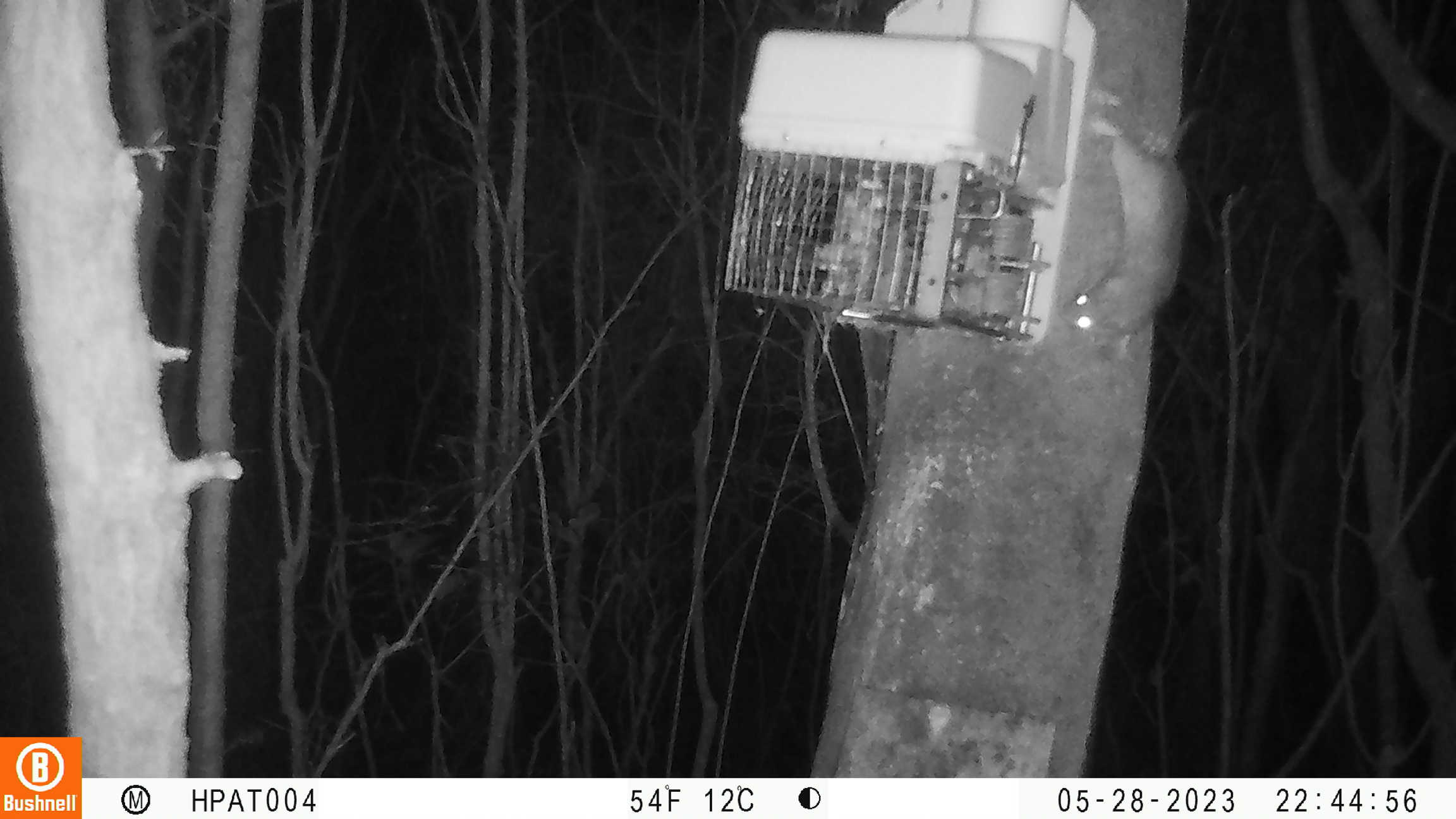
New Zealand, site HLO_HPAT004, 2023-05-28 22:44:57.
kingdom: Animalia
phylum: Chordata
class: Mammalia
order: Rodentia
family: Muridae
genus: Rattus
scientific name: Rattus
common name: rat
Rat (Rattus).